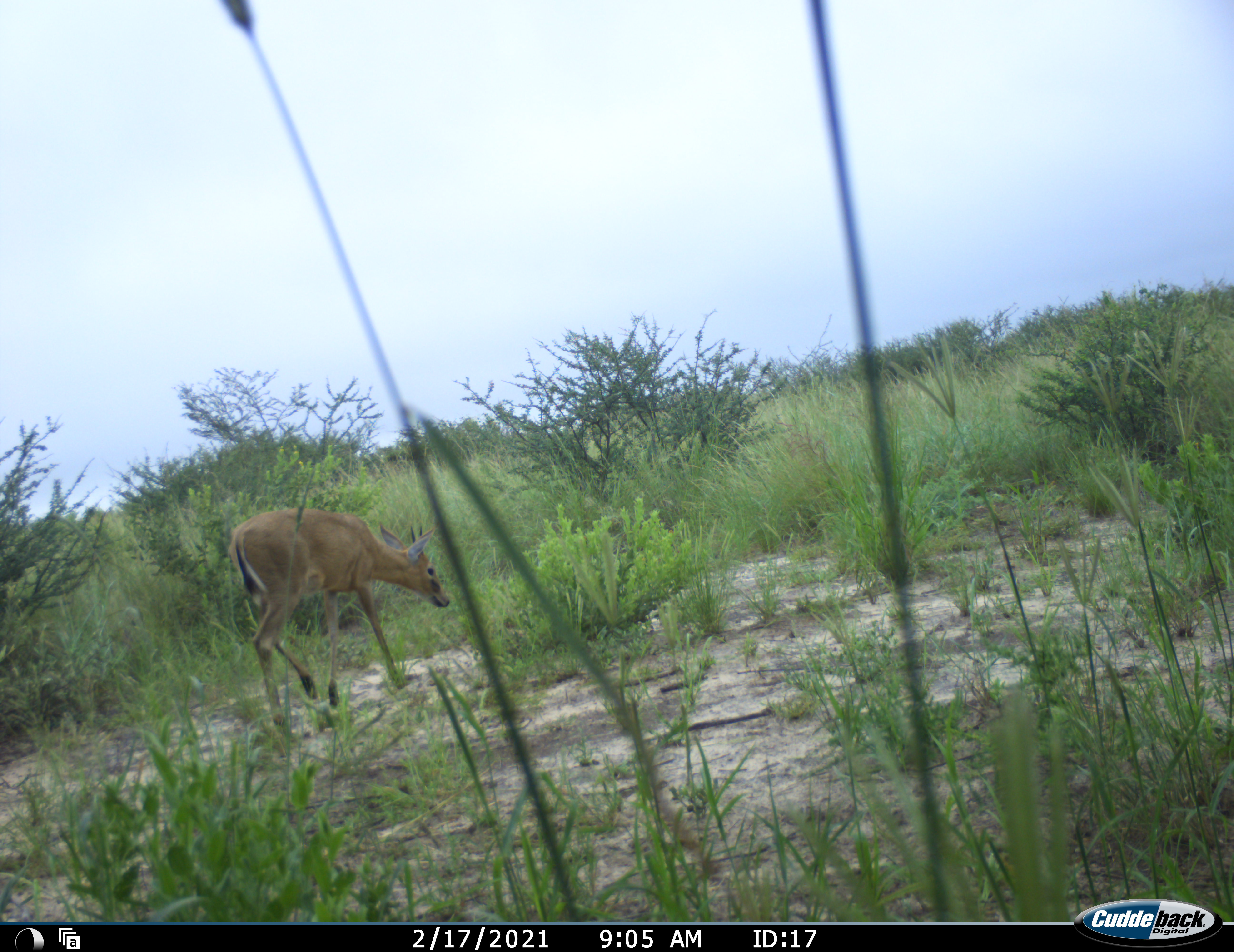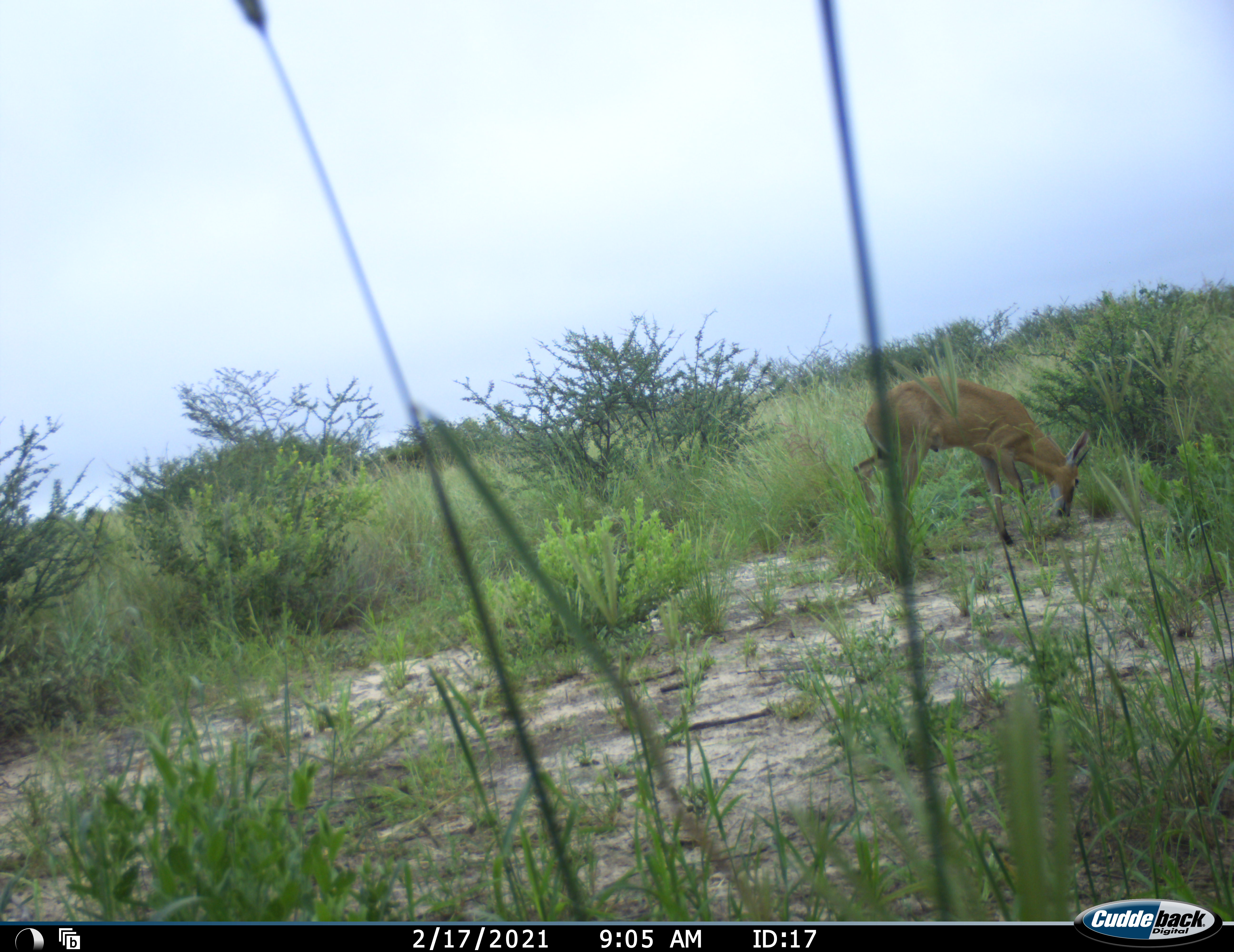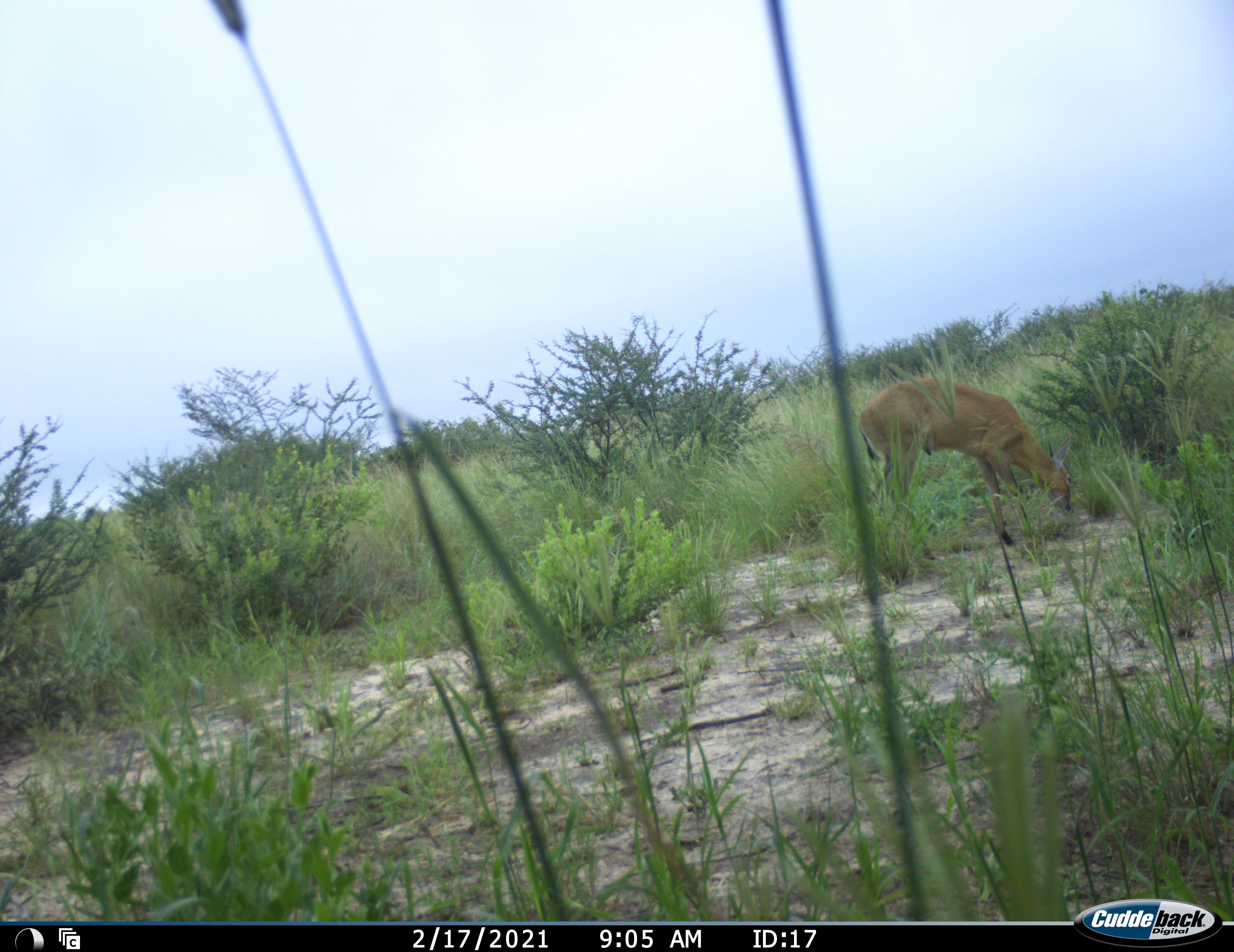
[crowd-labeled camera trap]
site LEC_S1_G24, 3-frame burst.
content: unidentified animal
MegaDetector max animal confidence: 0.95